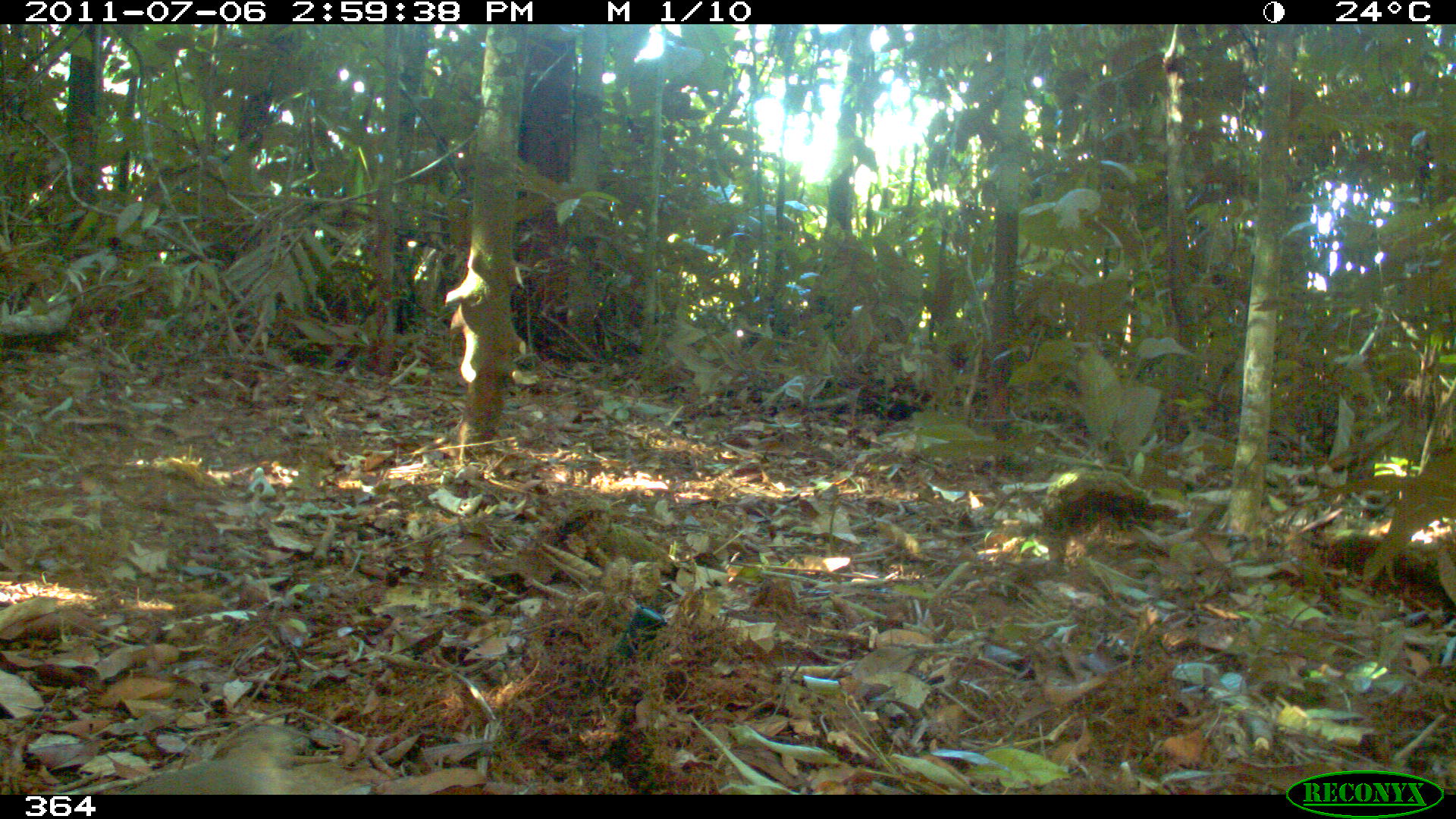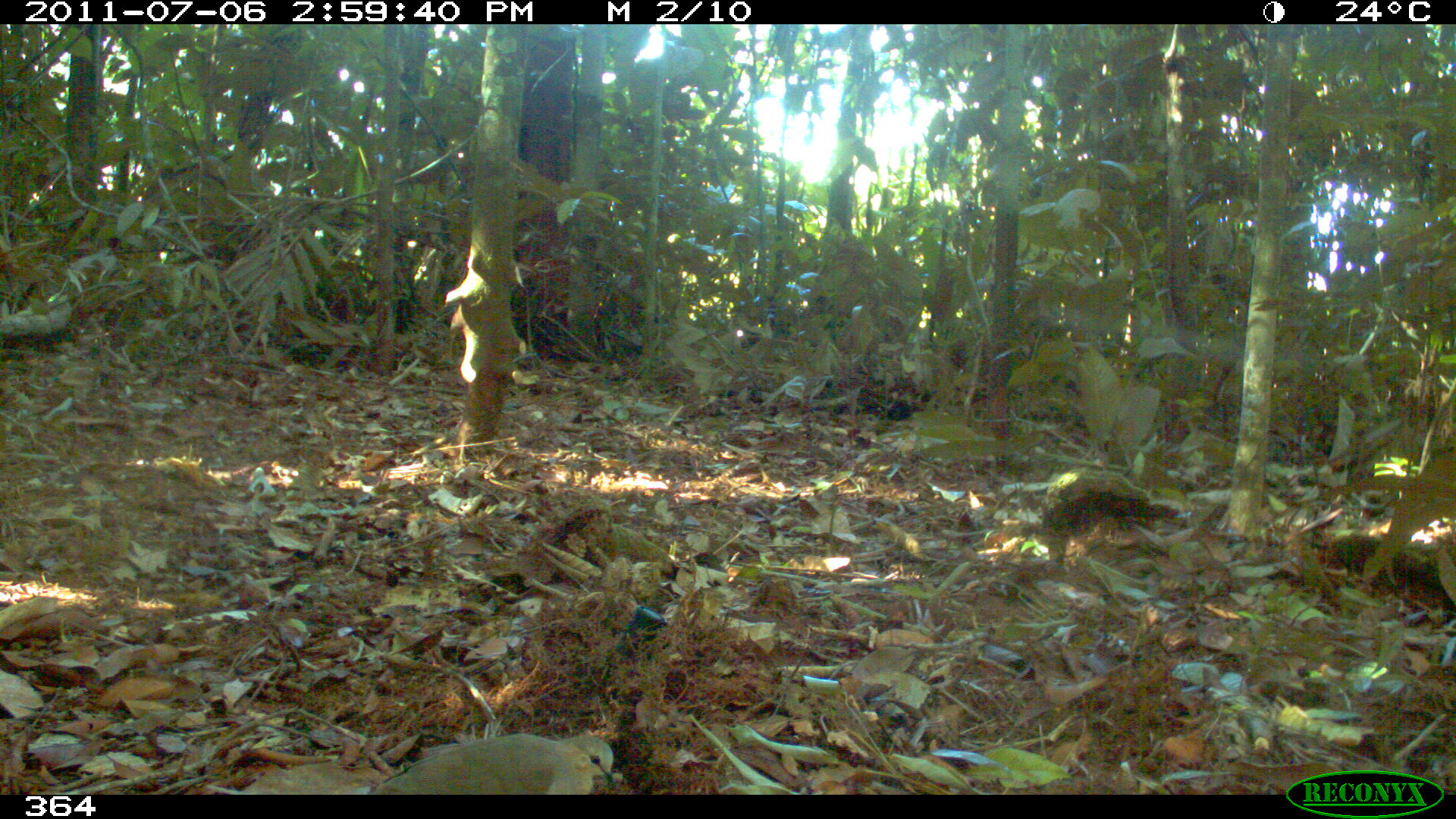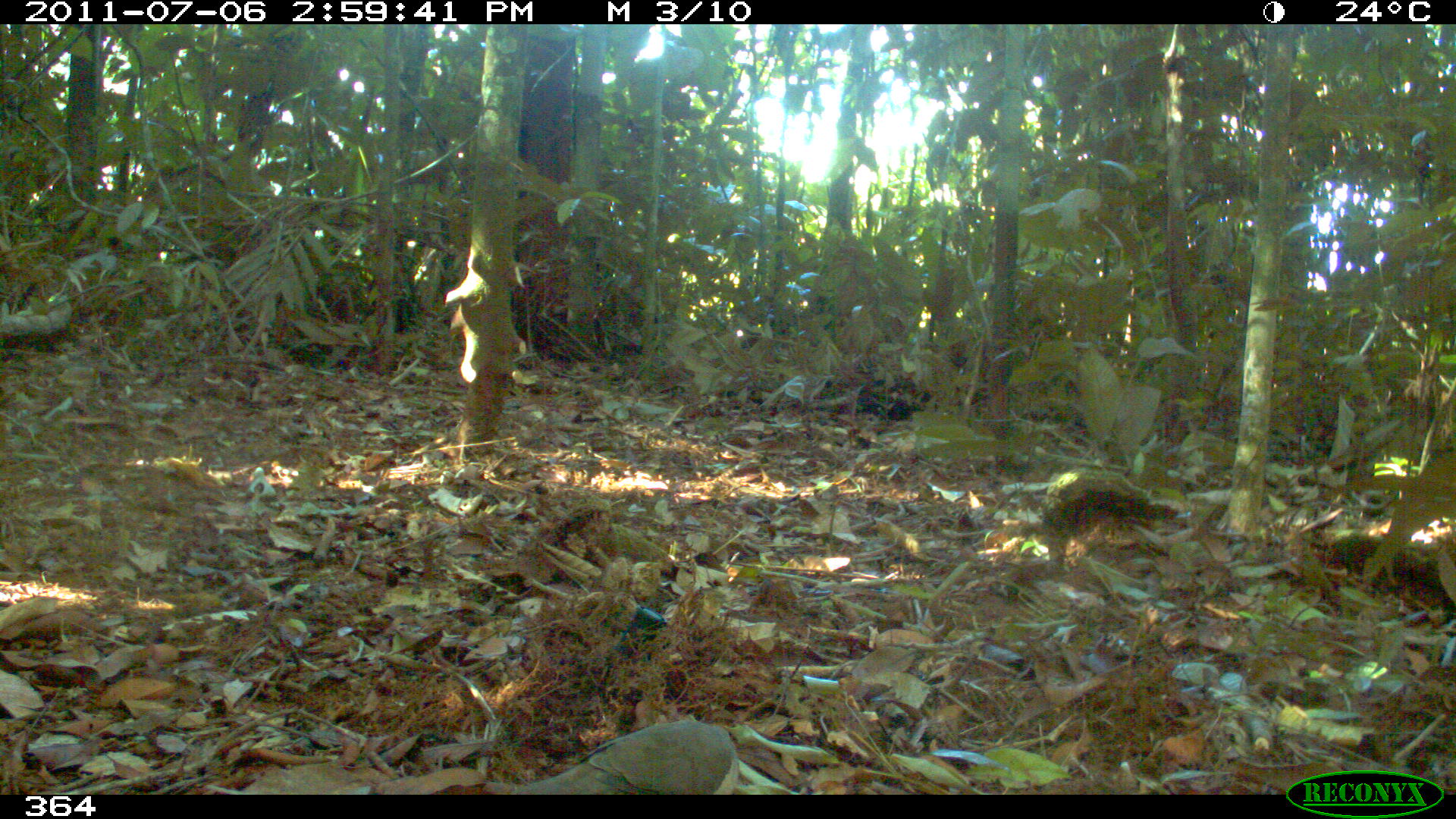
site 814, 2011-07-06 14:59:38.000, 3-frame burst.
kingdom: Animalia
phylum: Chordata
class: Aves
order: Columbiformes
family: Columbidae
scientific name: Columbidae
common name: dove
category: paloma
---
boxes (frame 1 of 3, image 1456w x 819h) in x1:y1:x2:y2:
paloma: 113:721:305:795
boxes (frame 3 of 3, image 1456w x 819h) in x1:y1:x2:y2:
paloma: 513:719:741:794